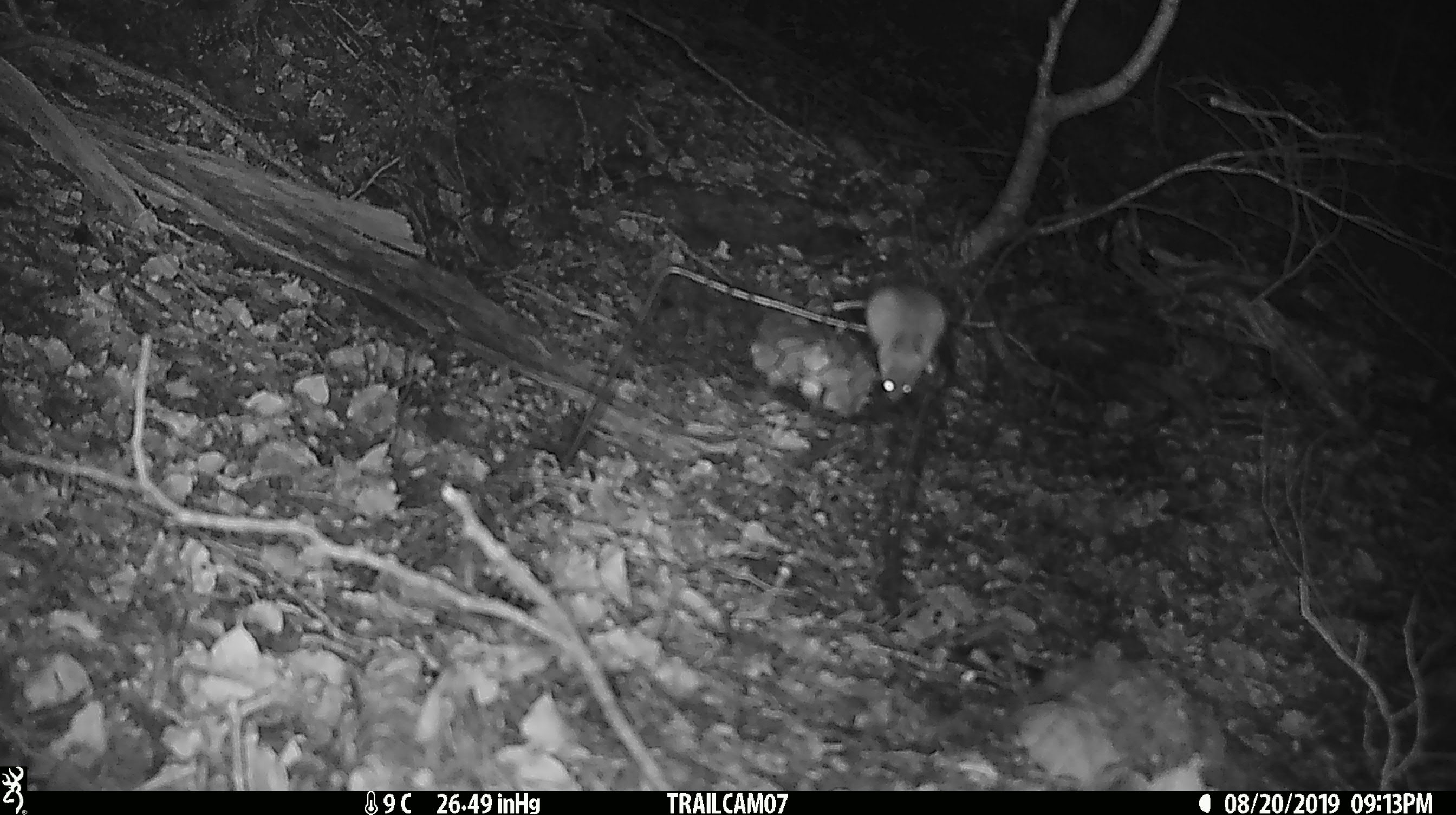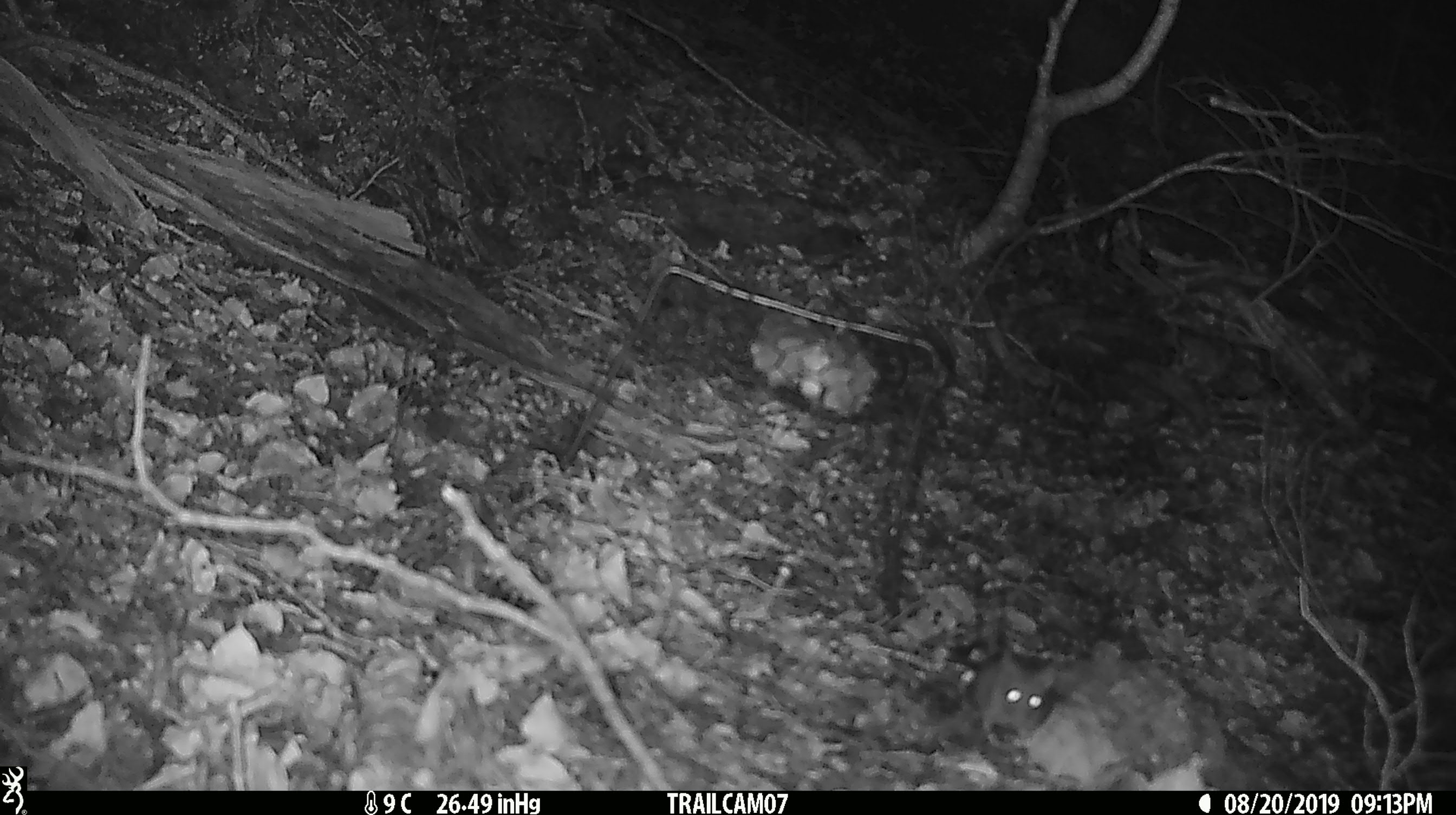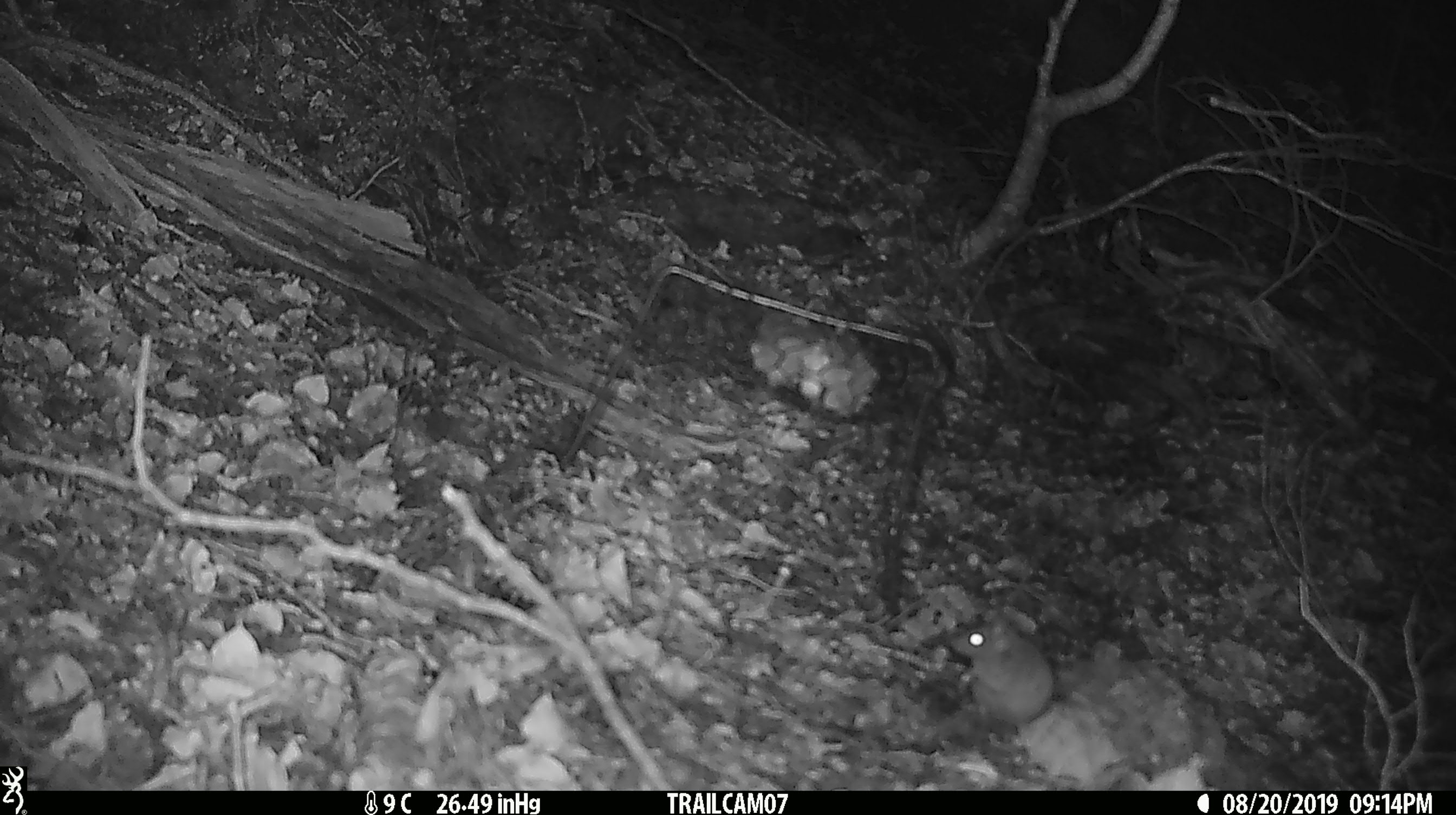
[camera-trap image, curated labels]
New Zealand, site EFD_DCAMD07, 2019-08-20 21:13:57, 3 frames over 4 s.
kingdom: Animalia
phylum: Chordata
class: Mammalia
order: Rodentia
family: Muridae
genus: Mus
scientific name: Mus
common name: mouse